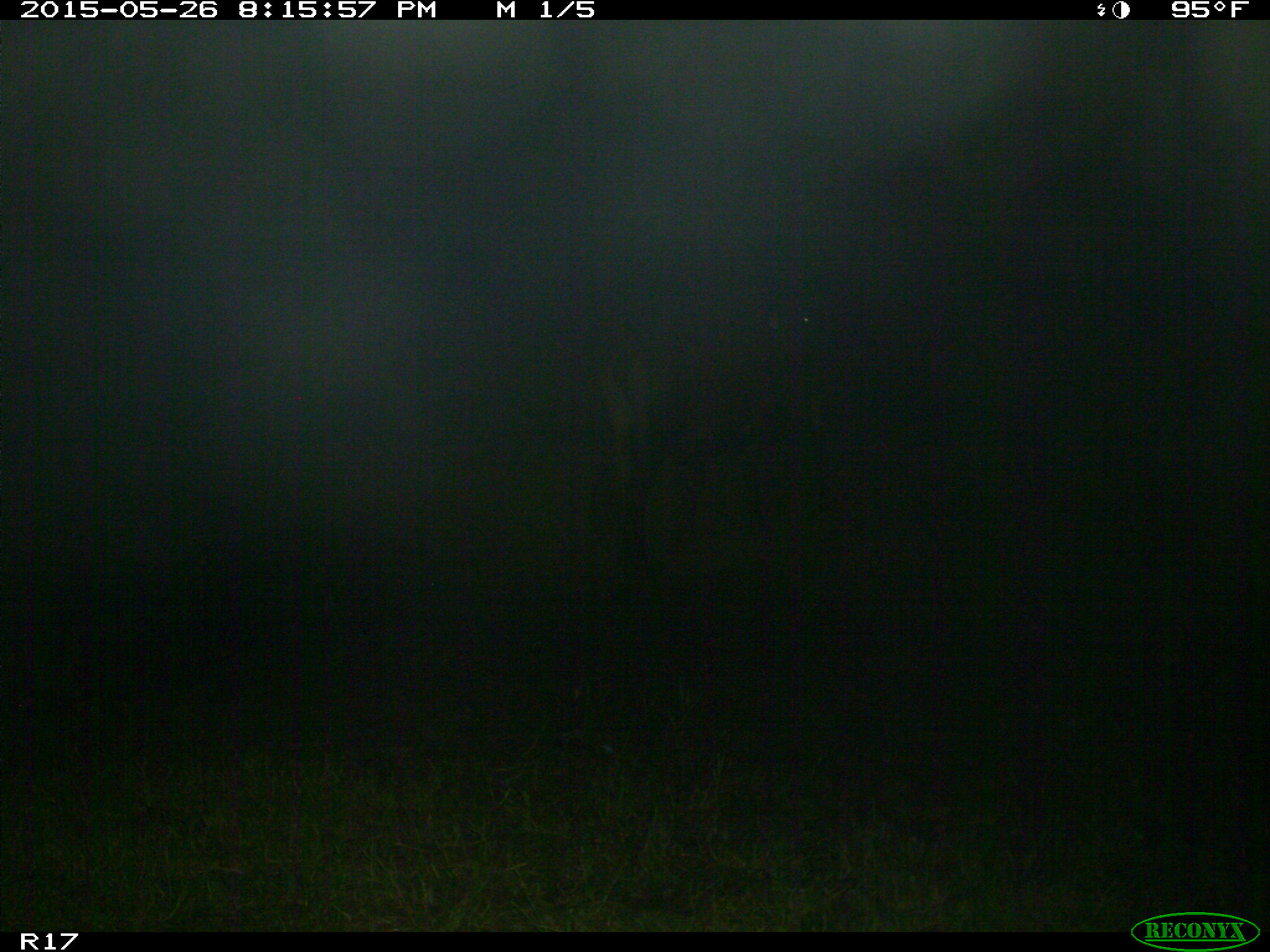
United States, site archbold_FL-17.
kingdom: Animalia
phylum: Chordata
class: Mammalia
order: Artiodactyla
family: Bovidae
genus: Bos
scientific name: Bos taurus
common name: domestic cow